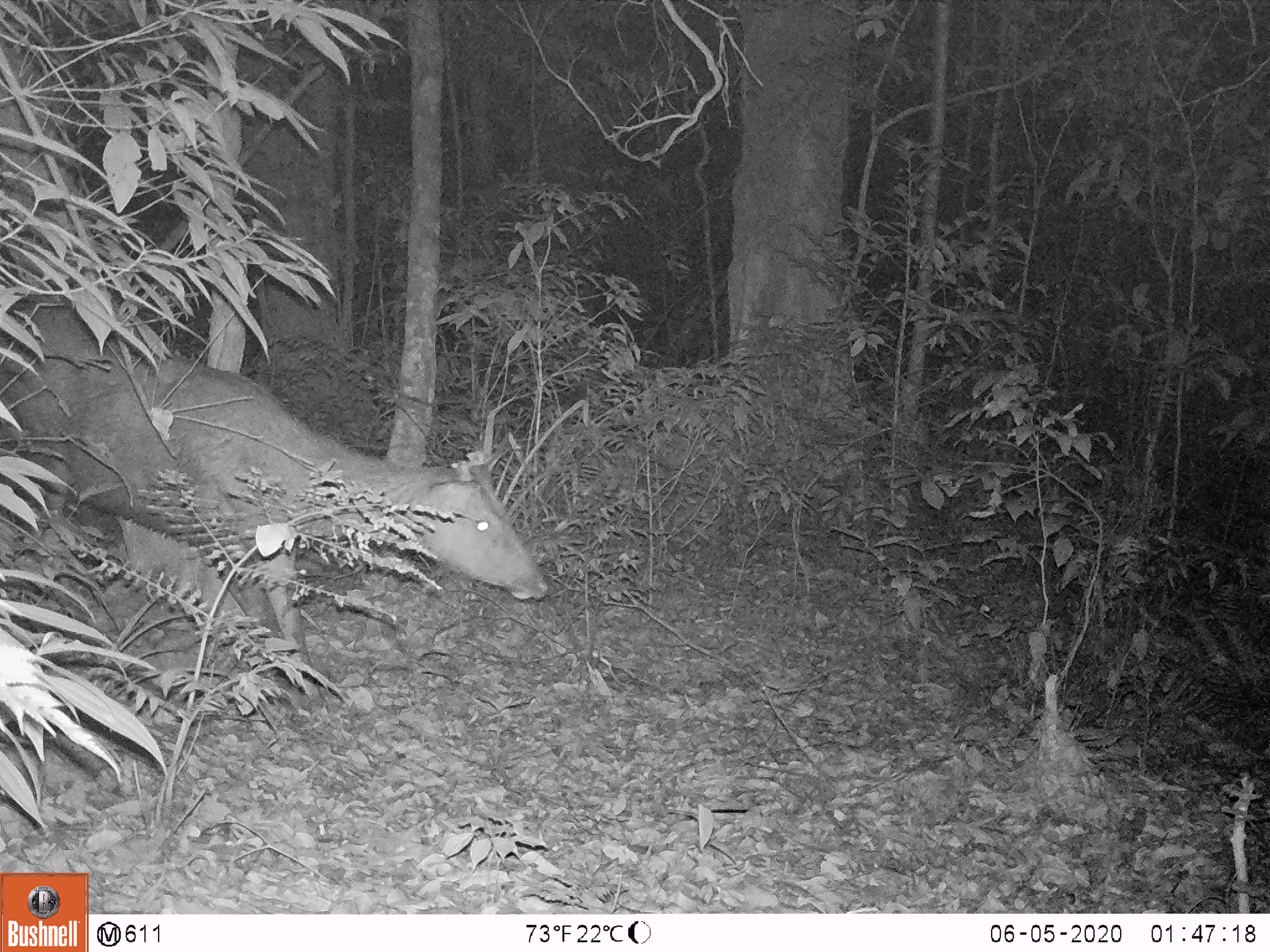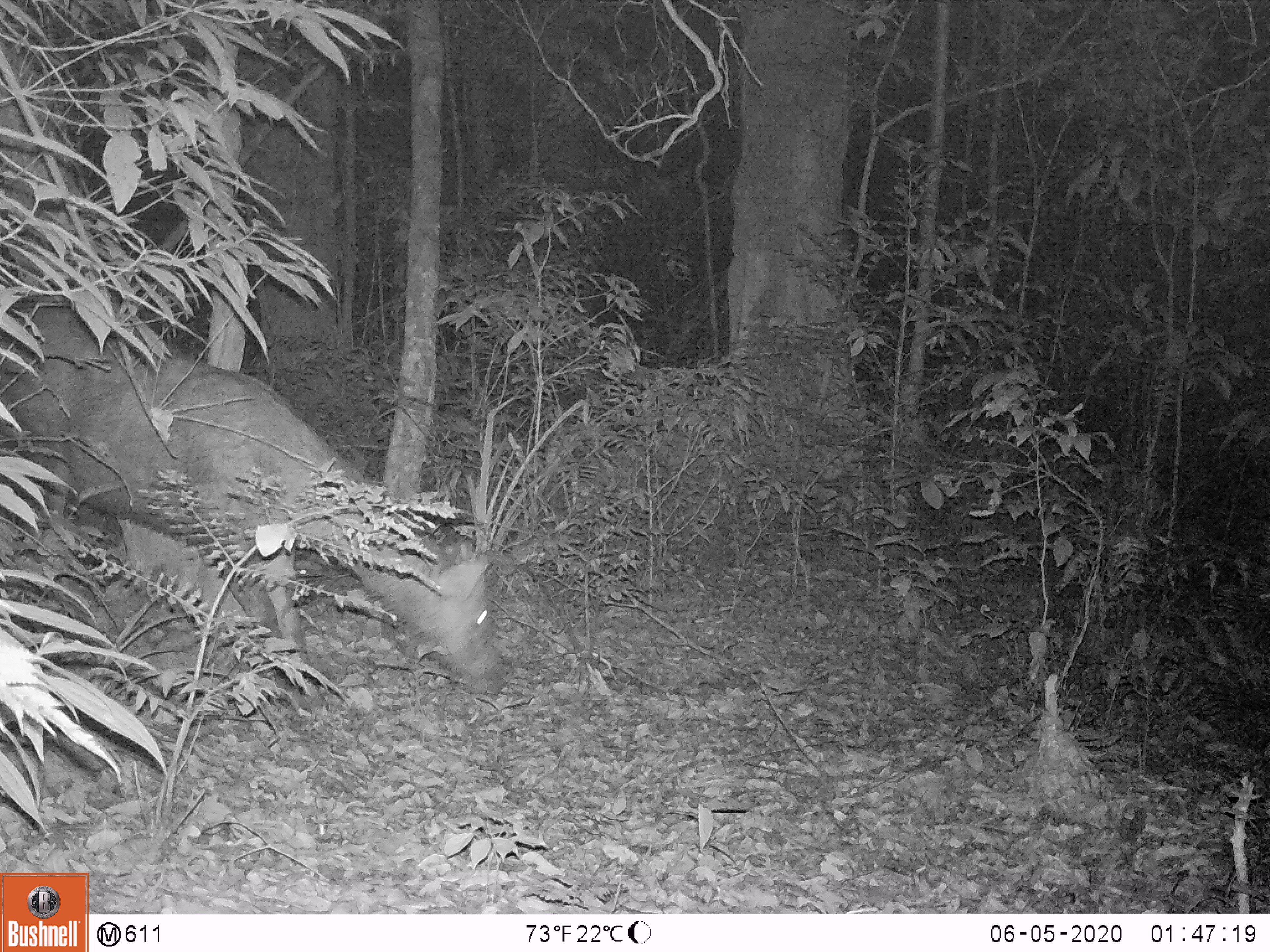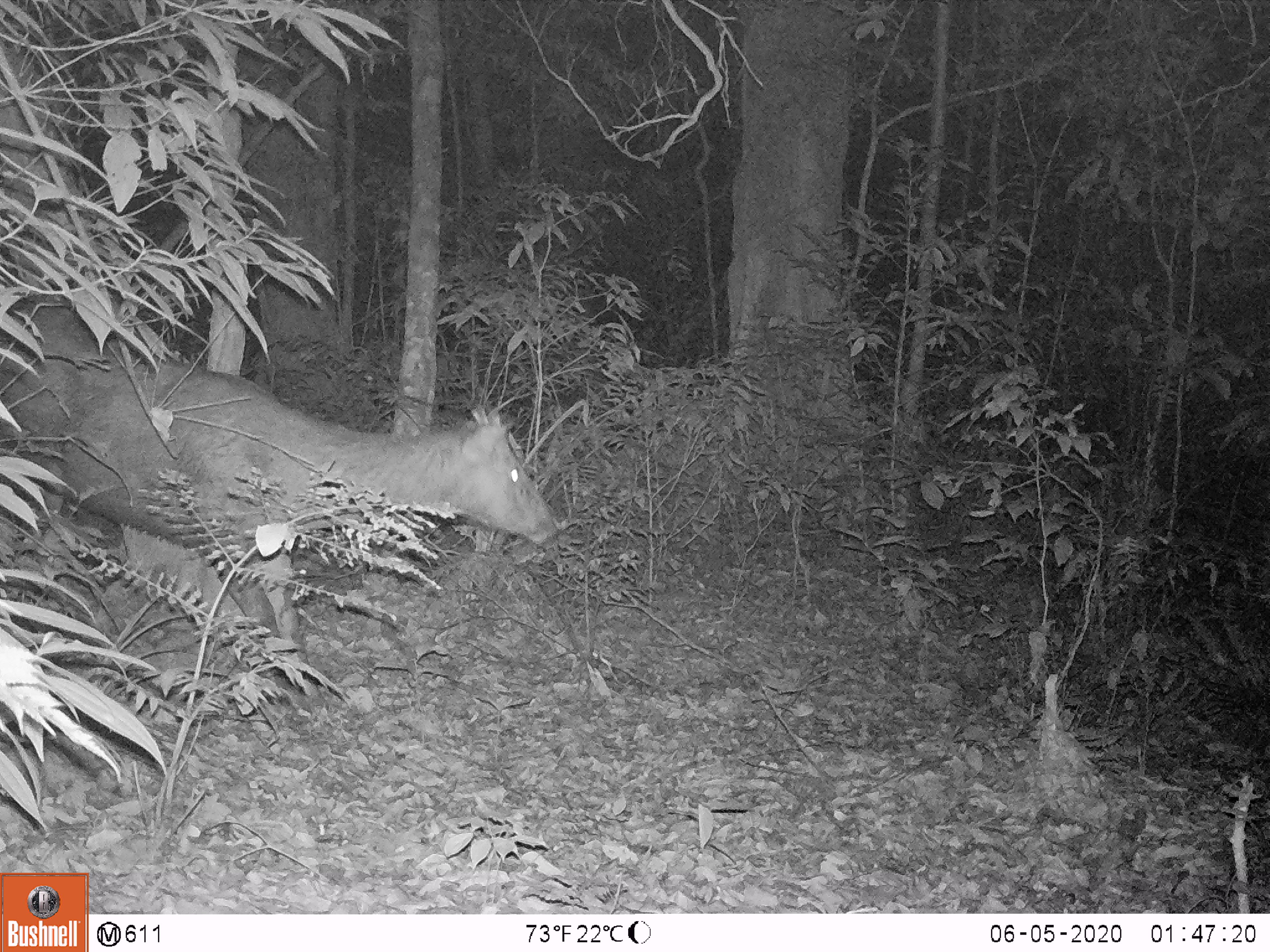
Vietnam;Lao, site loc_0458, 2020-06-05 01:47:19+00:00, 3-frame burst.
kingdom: Animalia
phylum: Chordata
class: Mammalia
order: Artiodactyla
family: Cervidae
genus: Rusa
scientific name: Rusa unicolor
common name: sambar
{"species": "sambar (Rusa unicolor)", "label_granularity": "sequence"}